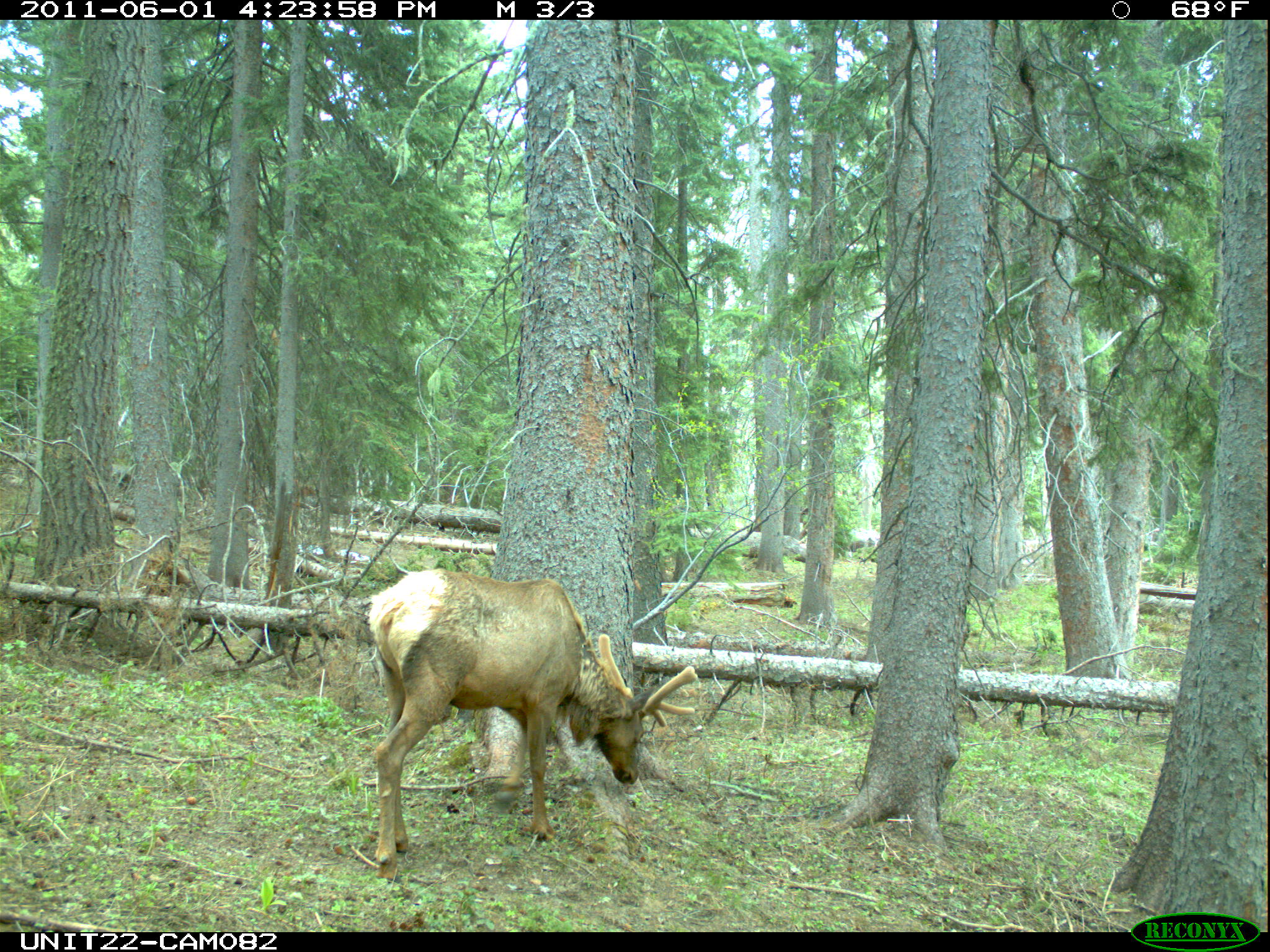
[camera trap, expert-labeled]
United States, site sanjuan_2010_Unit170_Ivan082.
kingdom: Animalia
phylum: Chordata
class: Mammalia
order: Artiodactyla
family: Cervidae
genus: Cervus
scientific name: Cervus elaphus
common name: red deer